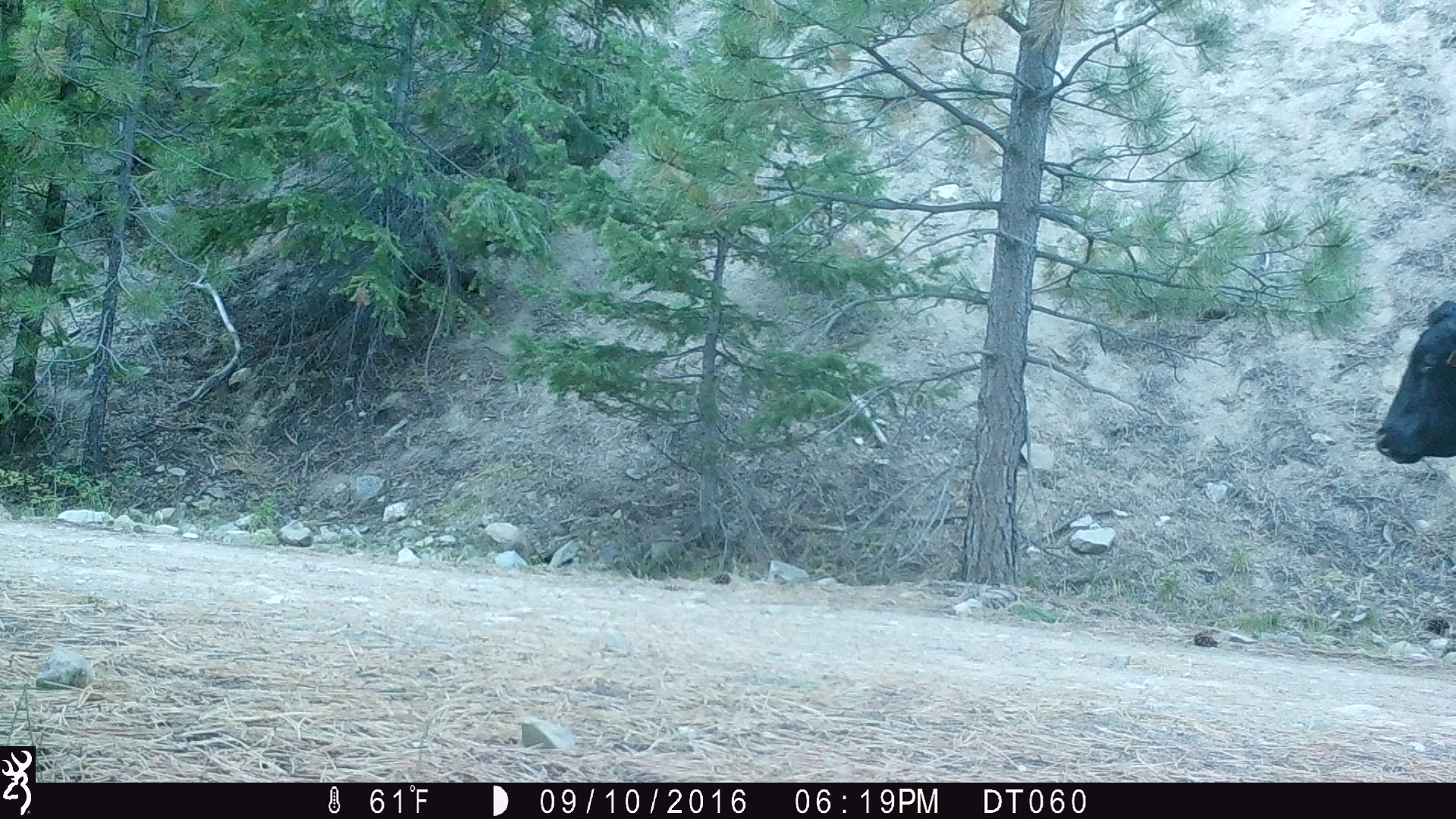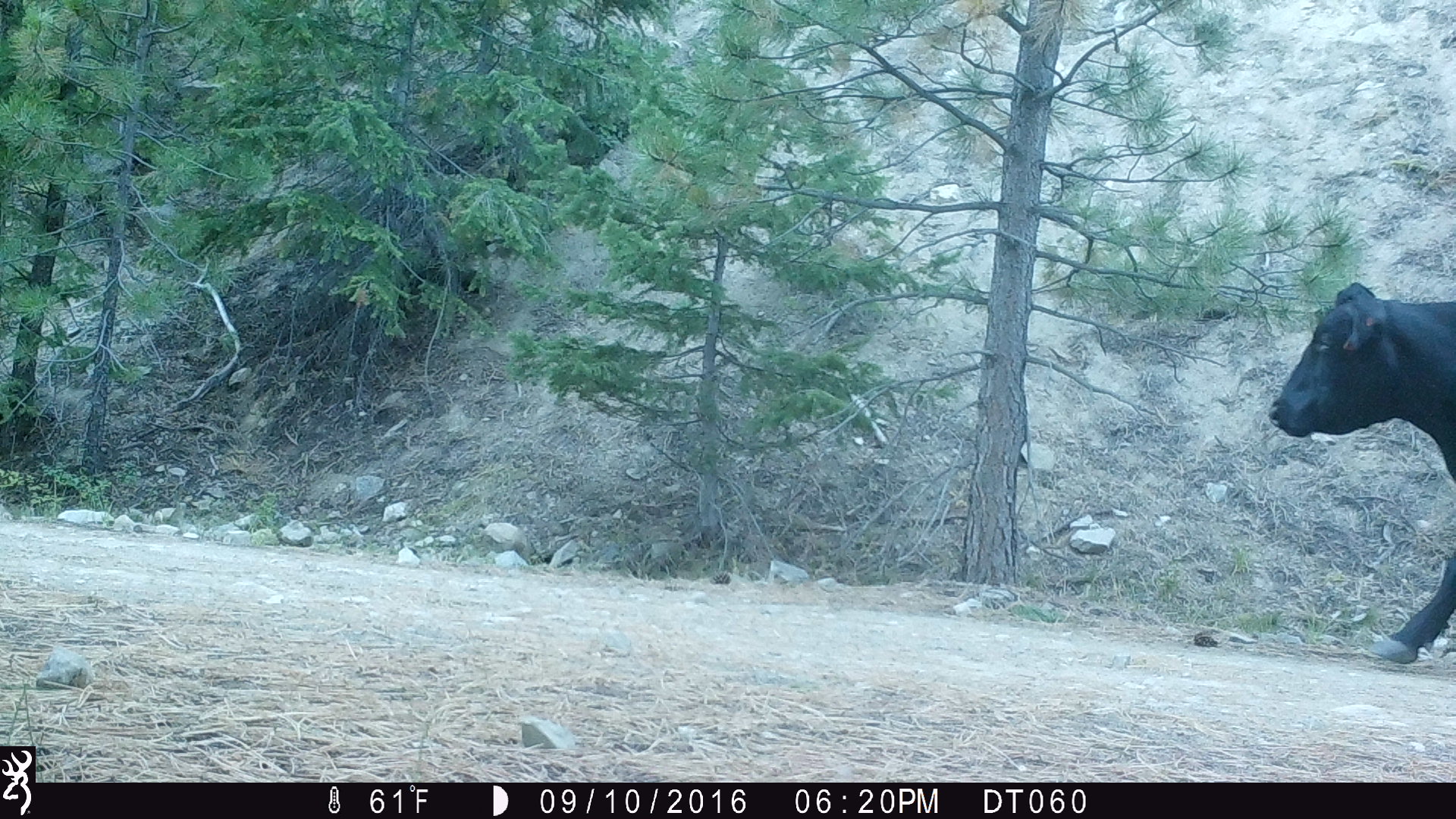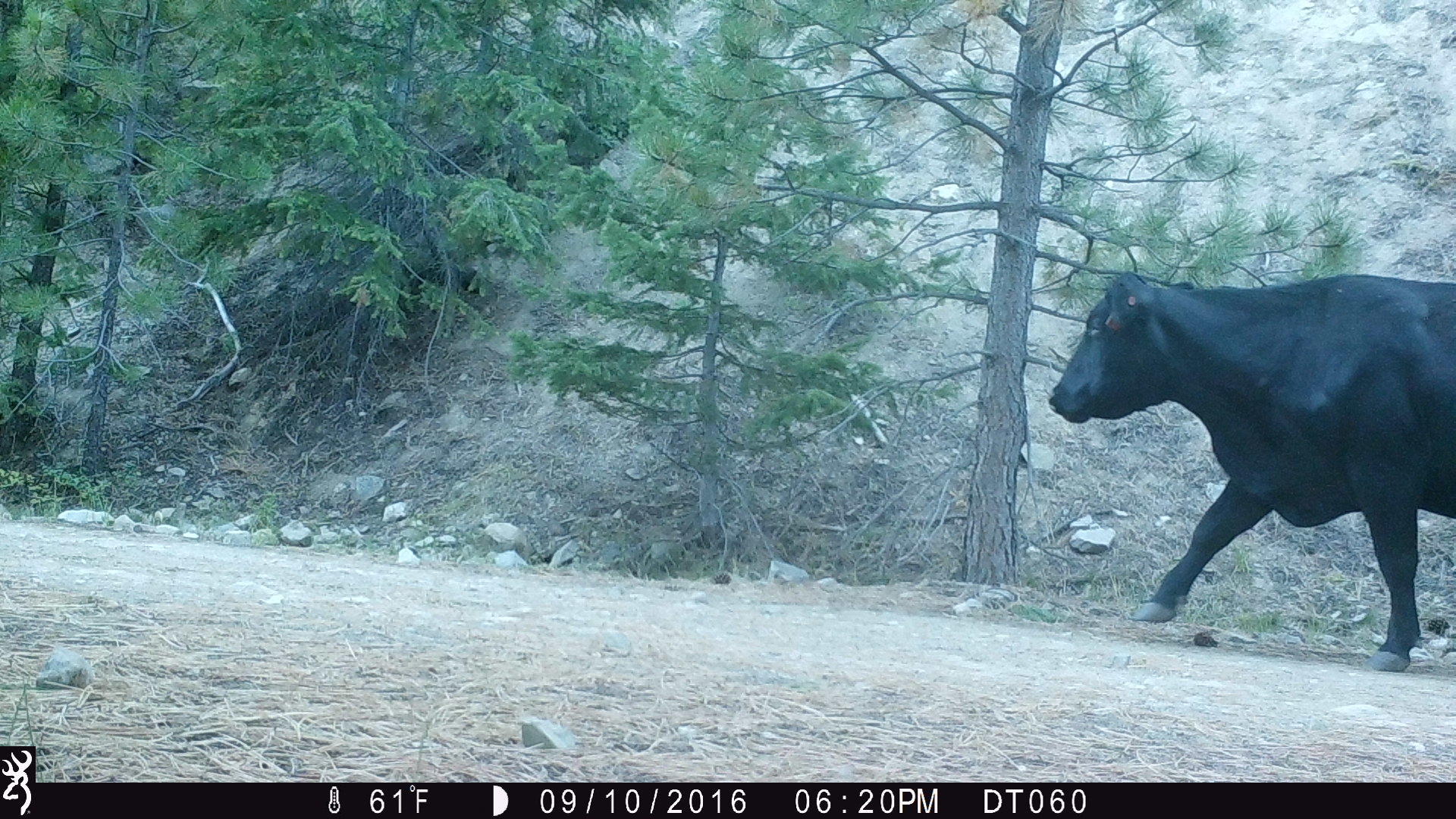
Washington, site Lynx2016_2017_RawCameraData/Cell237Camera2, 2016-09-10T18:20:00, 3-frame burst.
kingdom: Animalia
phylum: Chordata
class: Mammalia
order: Artiodactyla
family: Bovidae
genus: Bos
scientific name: Bos taurus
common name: domestic cattle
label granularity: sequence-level